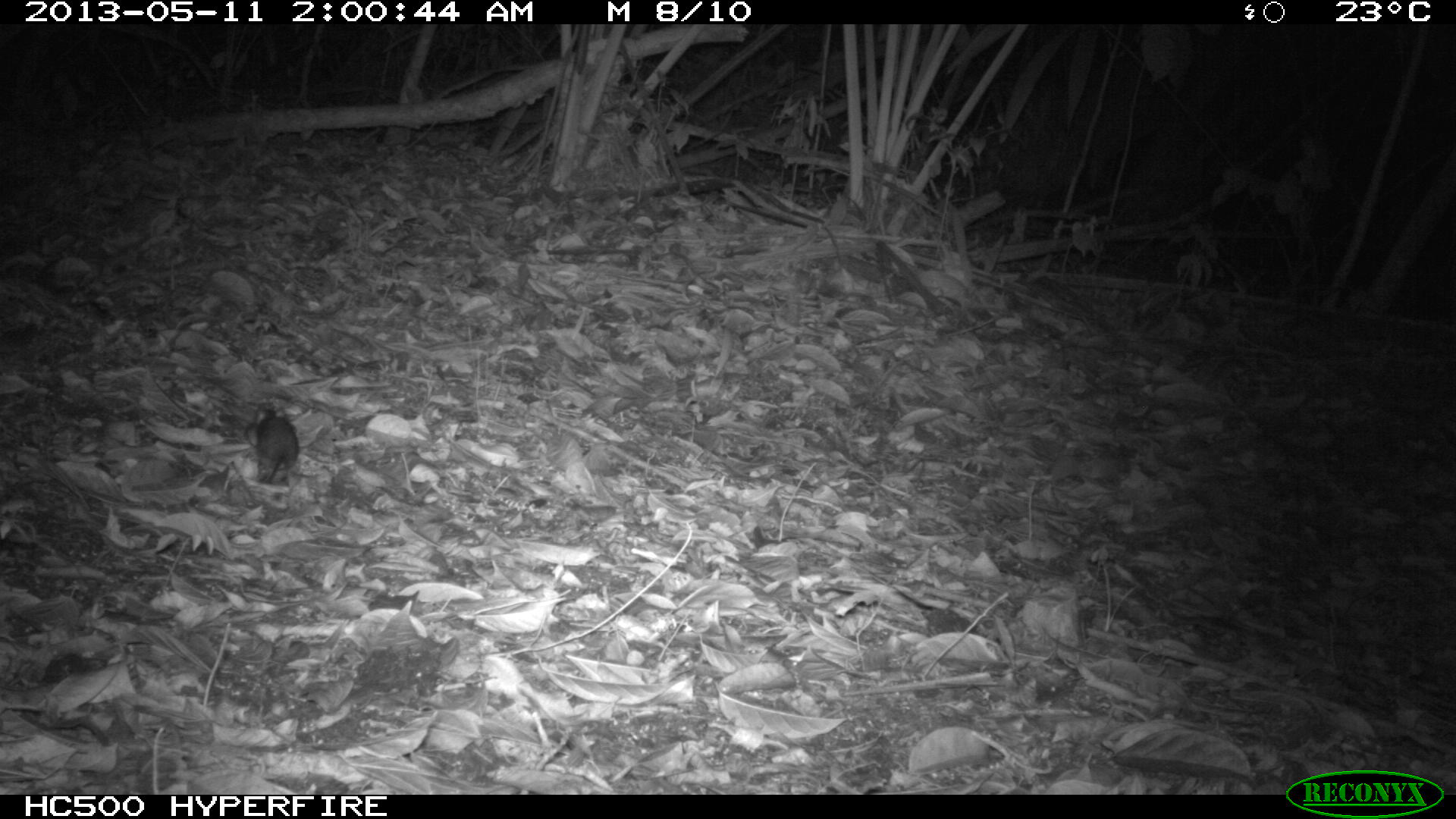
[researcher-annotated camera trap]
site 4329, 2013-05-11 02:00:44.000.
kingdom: Animalia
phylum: Chordata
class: Mammalia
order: Rodentia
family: Cricetidae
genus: Peromyscus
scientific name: Peromyscus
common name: deermice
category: peromyscus sp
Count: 1.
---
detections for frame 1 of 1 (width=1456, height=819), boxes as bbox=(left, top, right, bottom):
peromyscus sp: bbox=(243, 402, 299, 483)